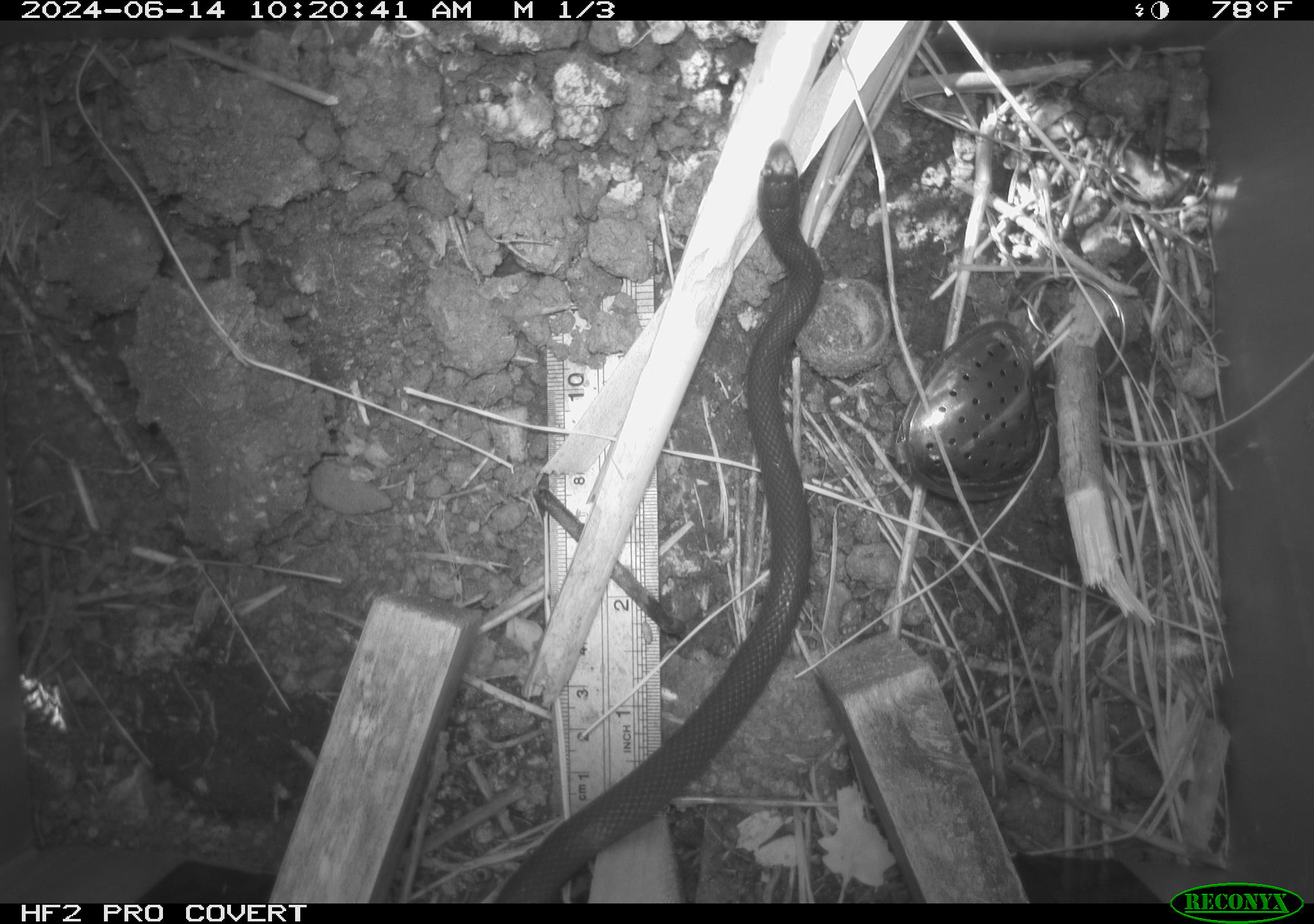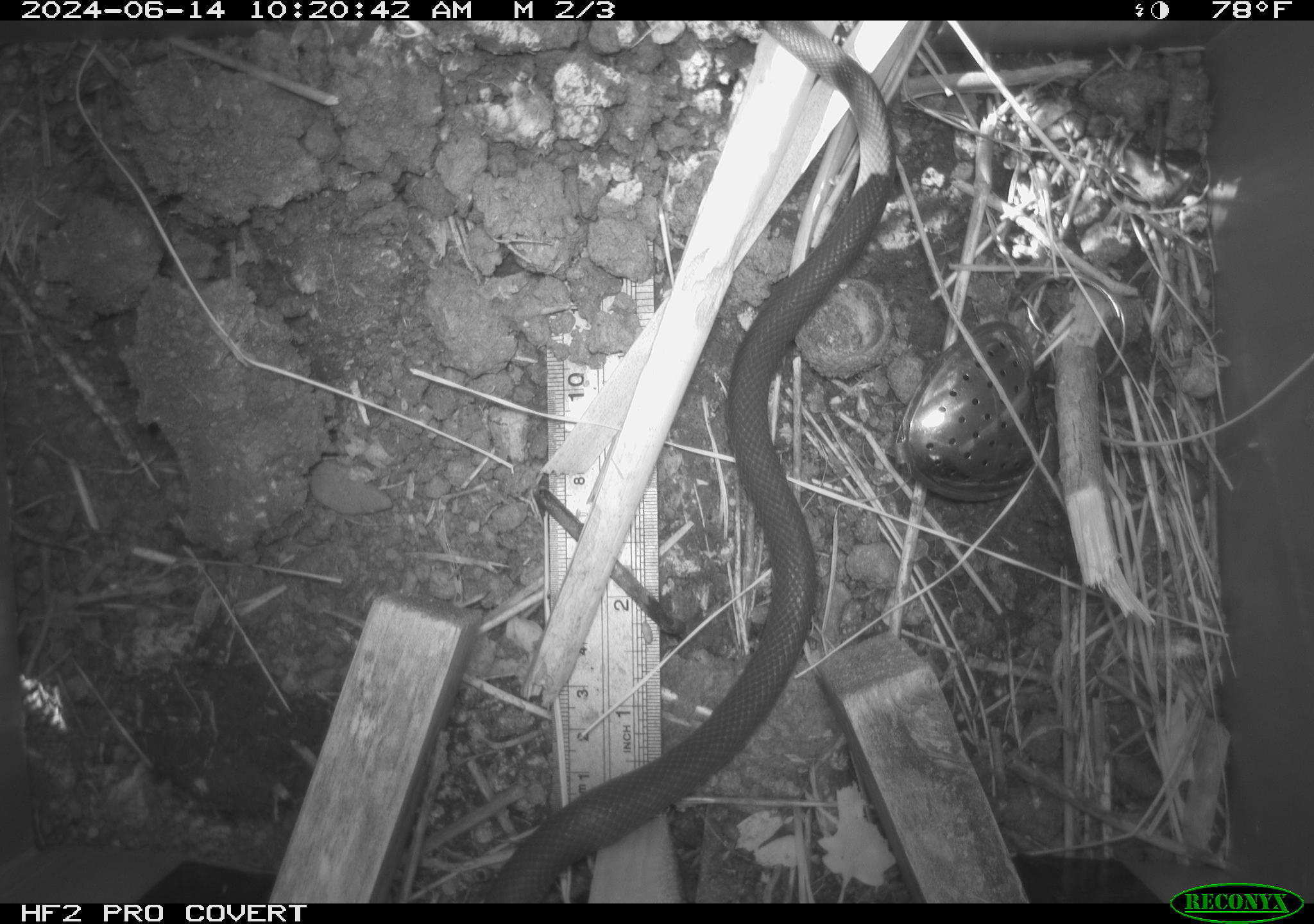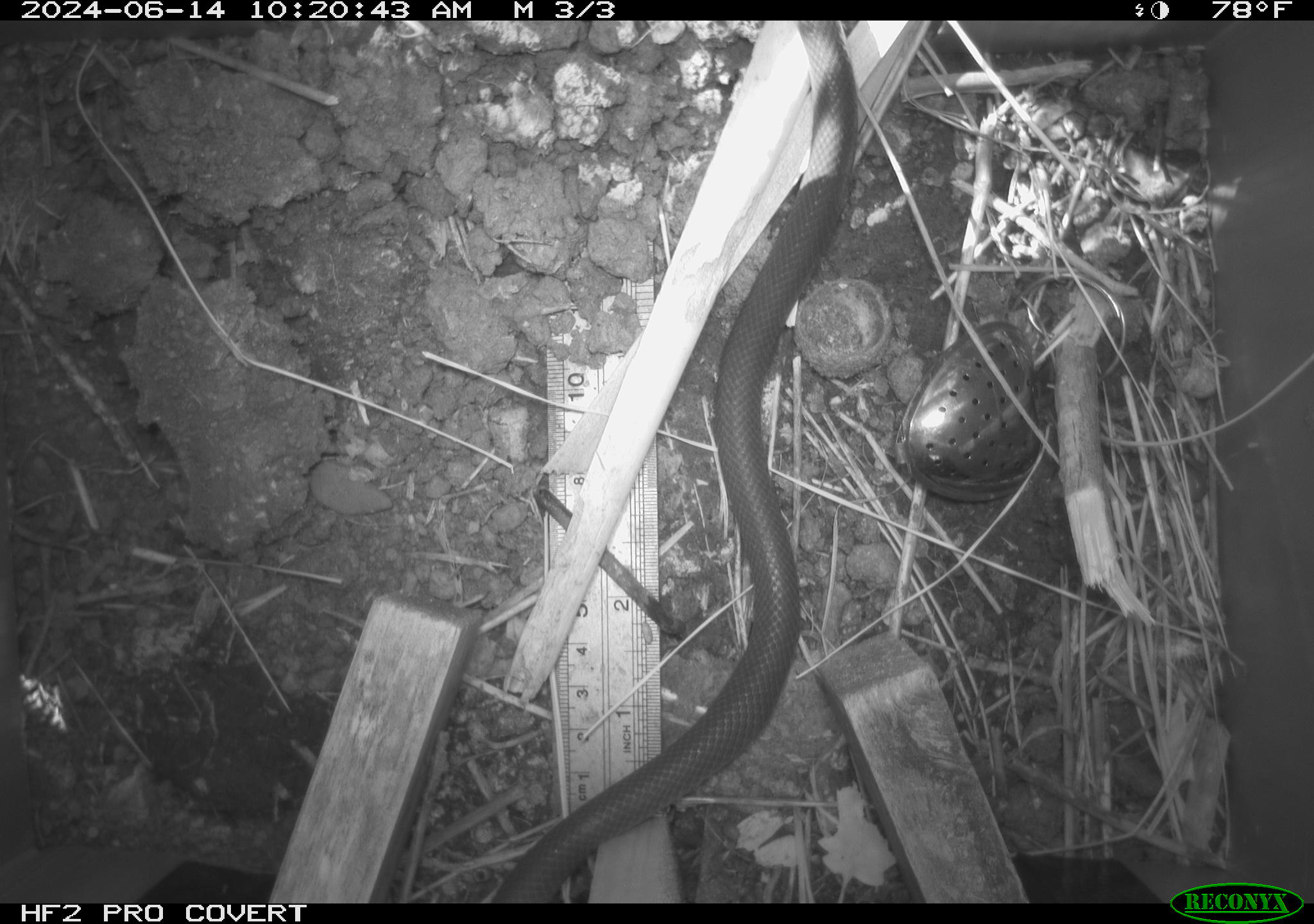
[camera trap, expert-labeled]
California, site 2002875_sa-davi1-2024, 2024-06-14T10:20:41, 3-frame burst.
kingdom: Animalia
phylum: Chordata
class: Reptilia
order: Squamata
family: Colubridae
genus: Coluber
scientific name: Coluber constrictor mormon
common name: western yellow-bellied racer